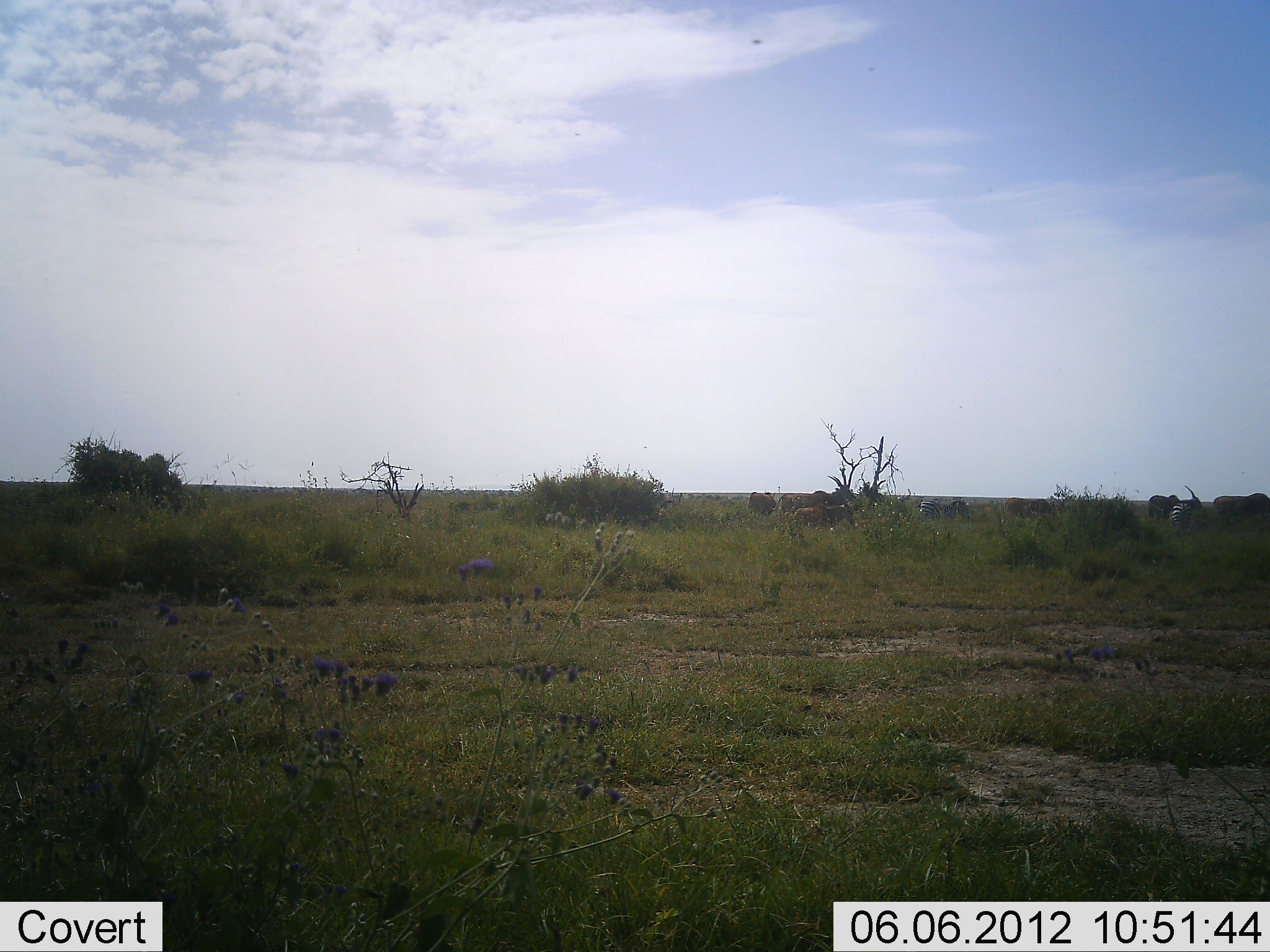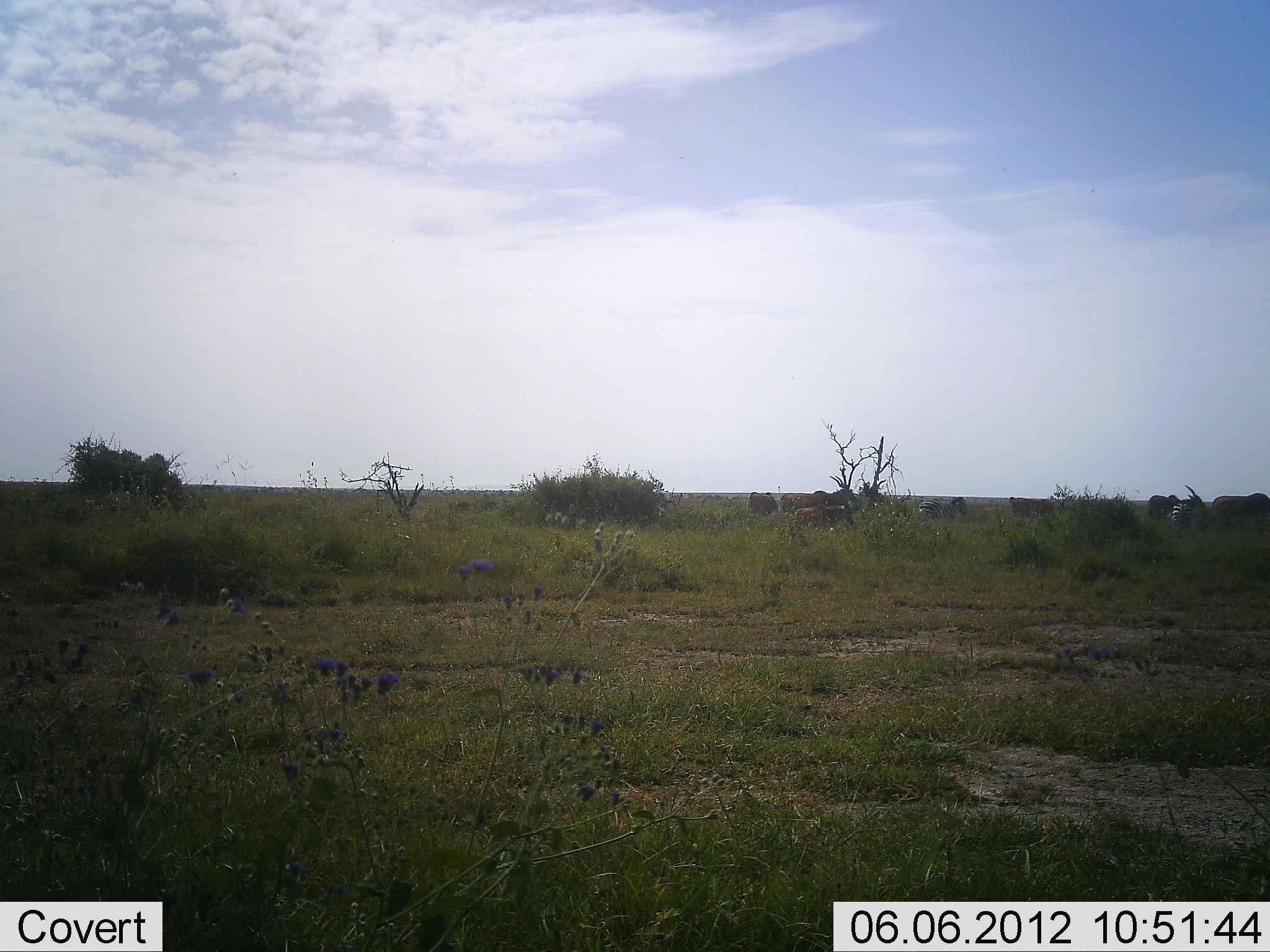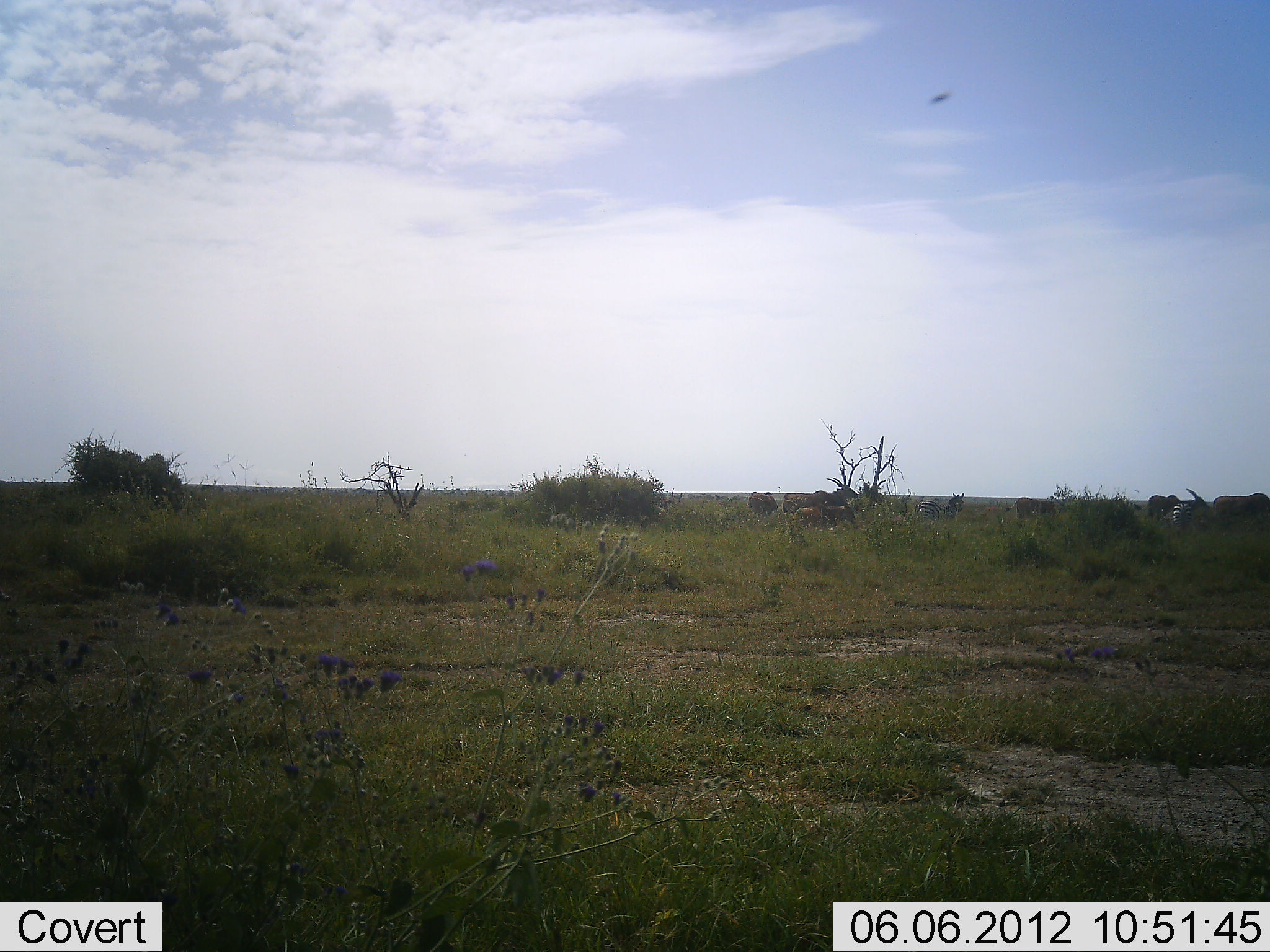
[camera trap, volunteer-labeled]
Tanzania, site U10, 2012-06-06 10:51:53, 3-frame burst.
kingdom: Animalia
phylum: Chordata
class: Mammalia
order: Artiodactyla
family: Bovidae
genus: Damaliscus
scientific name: Damaliscus lunatus jimela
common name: topi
Topi (Damaliscus lunatus jimela), count 6. Behavior (volunteer vote fractions): standing 57%, resting 14%, moving 29%, interacting 0%. Young present (vote fraction): 0%. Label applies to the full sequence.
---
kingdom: Animalia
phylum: Chordata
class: Mammalia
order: Perissodactyla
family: Equidae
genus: Equus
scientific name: Equus quagga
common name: plains zebra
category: zebra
Zebra (plains zebra) (Equus quagga), count 2. Behavior (volunteer vote fractions): standing 57%, resting 0%, moving 14%, interacting 0%. Young present (vote fraction): 0%. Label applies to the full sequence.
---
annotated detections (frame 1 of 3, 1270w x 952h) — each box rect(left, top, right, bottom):
animal: rect(776, 475, 857, 513); rect(792, 488, 856, 527); rect(1146, 485, 1203, 522); rect(1214, 493, 1270, 527); rect(917, 498, 970, 520); rect(748, 491, 776, 515); rect(1004, 497, 1036, 517); rect(1170, 503, 1193, 529); rect(1032, 498, 1052, 514)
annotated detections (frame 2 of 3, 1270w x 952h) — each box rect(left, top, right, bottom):
animal: rect(780, 476, 850, 513); rect(793, 489, 854, 528); rect(1148, 484, 1207, 523); rect(1212, 492, 1270, 527); rect(919, 496, 968, 519); rect(1009, 496, 1056, 519); rect(1169, 501, 1193, 529); rect(747, 492, 777, 513)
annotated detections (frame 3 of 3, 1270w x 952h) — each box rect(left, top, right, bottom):
animal: rect(783, 476, 860, 513); rect(793, 491, 856, 527); rect(1148, 488, 1210, 524); rect(1214, 493, 1270, 527); rect(916, 492, 965, 521); rect(1004, 497, 1056, 519); rect(748, 491, 778, 517); rect(1172, 503, 1193, 528)